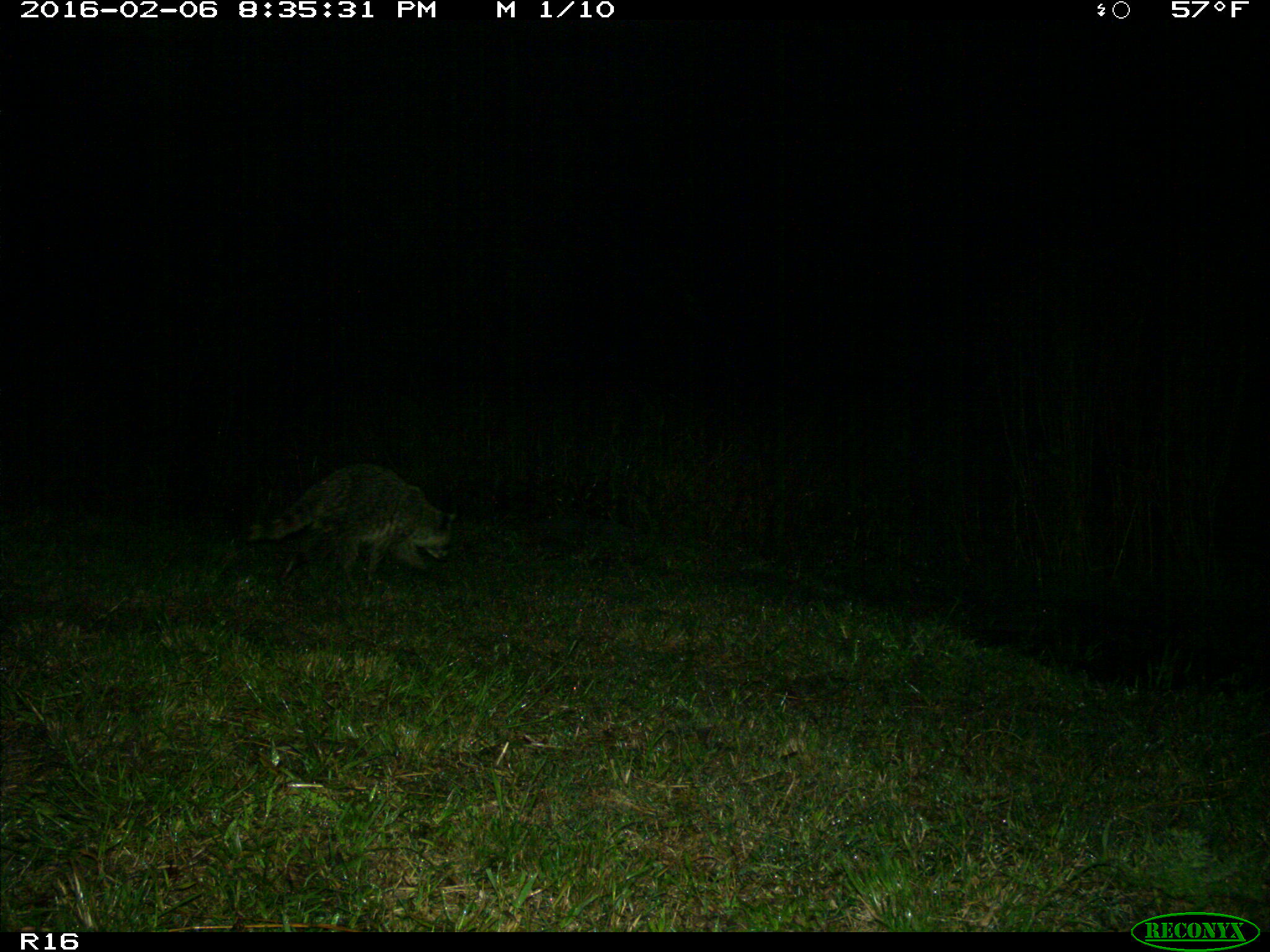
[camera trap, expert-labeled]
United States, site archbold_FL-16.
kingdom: Animalia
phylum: Chordata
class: Mammalia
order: Carnivora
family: Procyonidae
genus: Procyon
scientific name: Procyon lotor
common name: common raccoon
Procyon lotor (common raccoon).